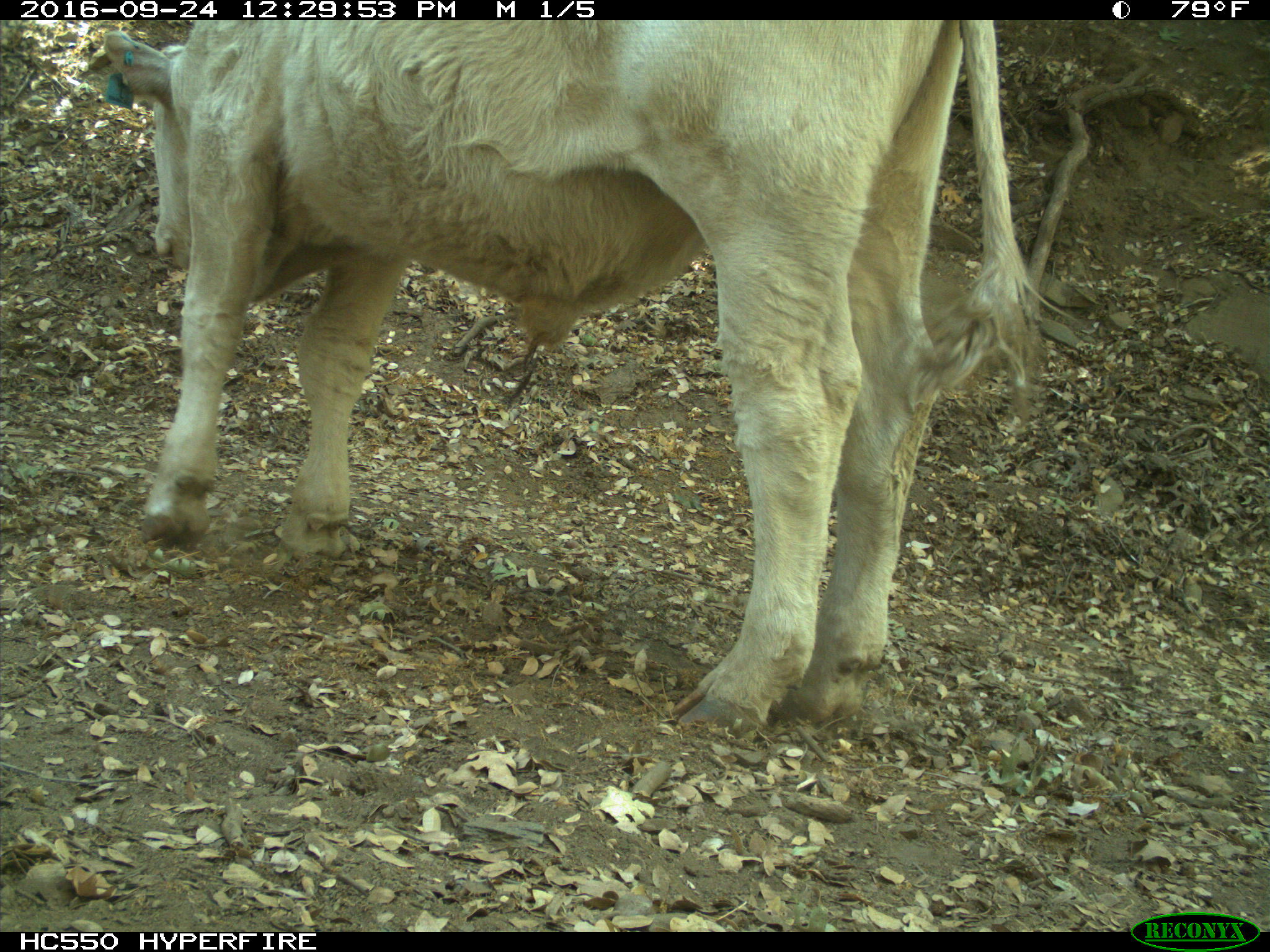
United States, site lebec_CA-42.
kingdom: Animalia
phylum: Chordata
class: Mammalia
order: Artiodactyla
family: Bovidae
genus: Bos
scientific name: Bos taurus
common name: domestic cow